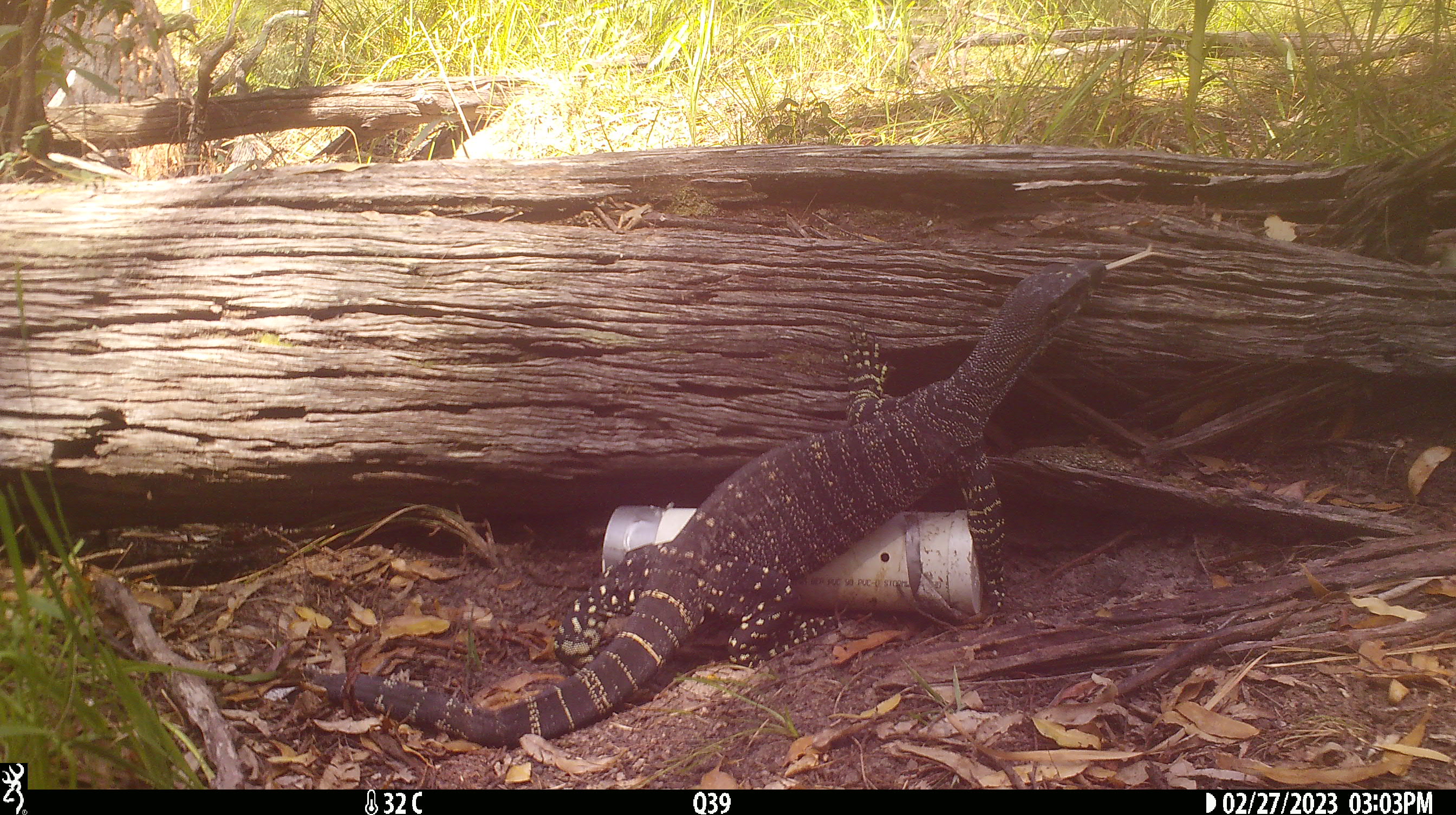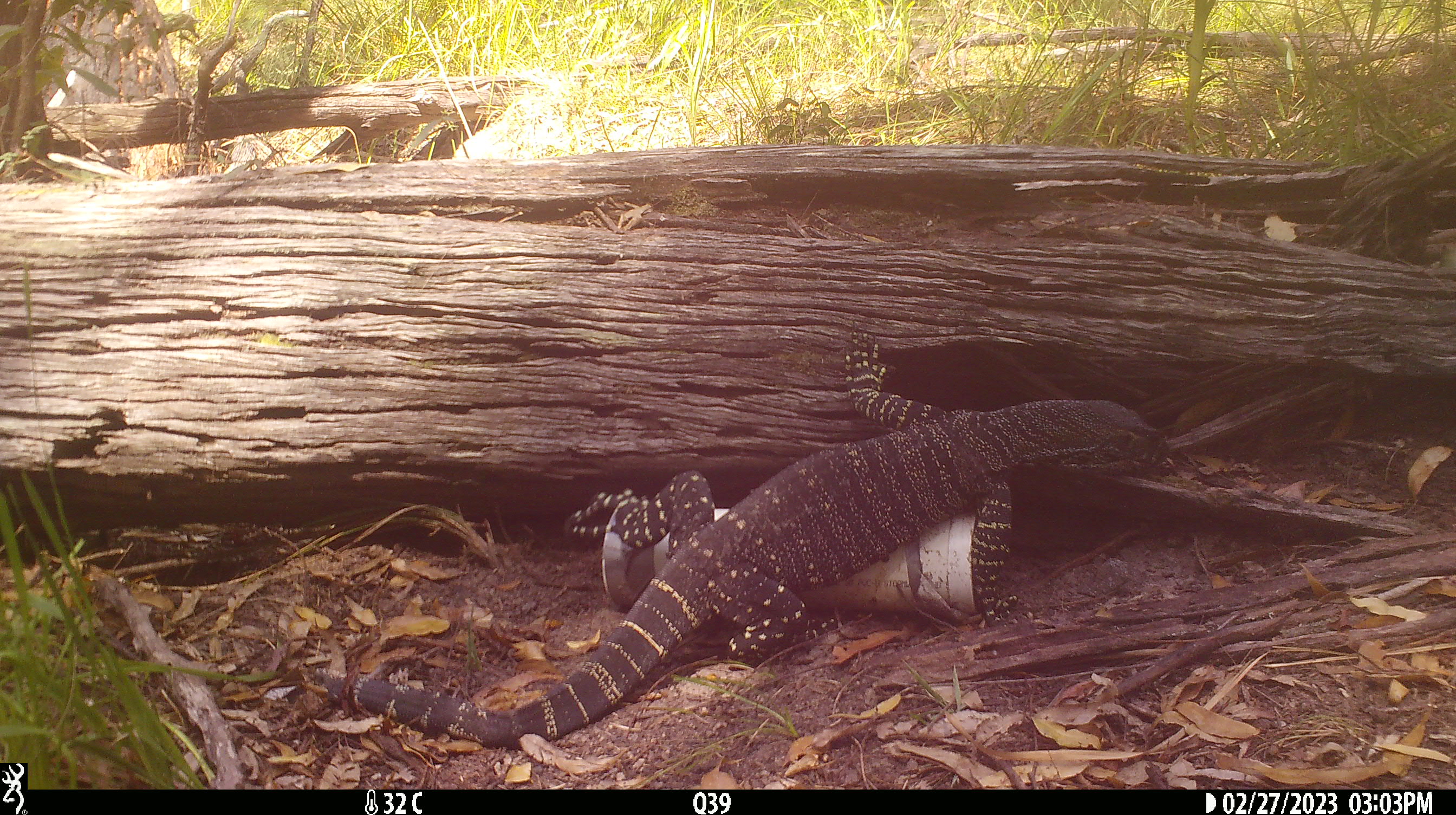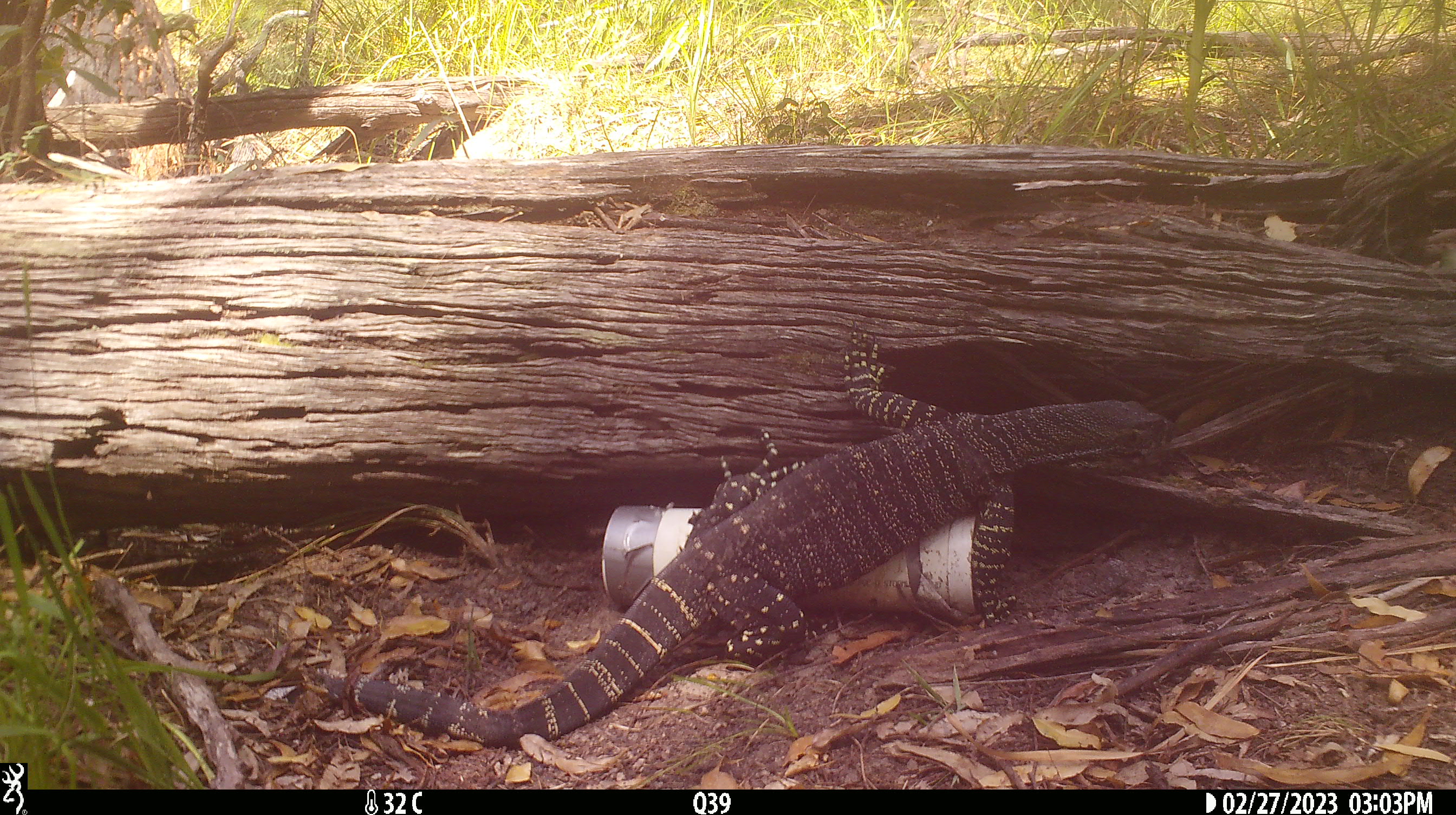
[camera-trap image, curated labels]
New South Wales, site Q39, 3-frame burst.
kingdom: Animalia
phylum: Chordata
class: Reptilia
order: Squamata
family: Varanidae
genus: Varanus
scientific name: Varanus varius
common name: lace monitor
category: goanna